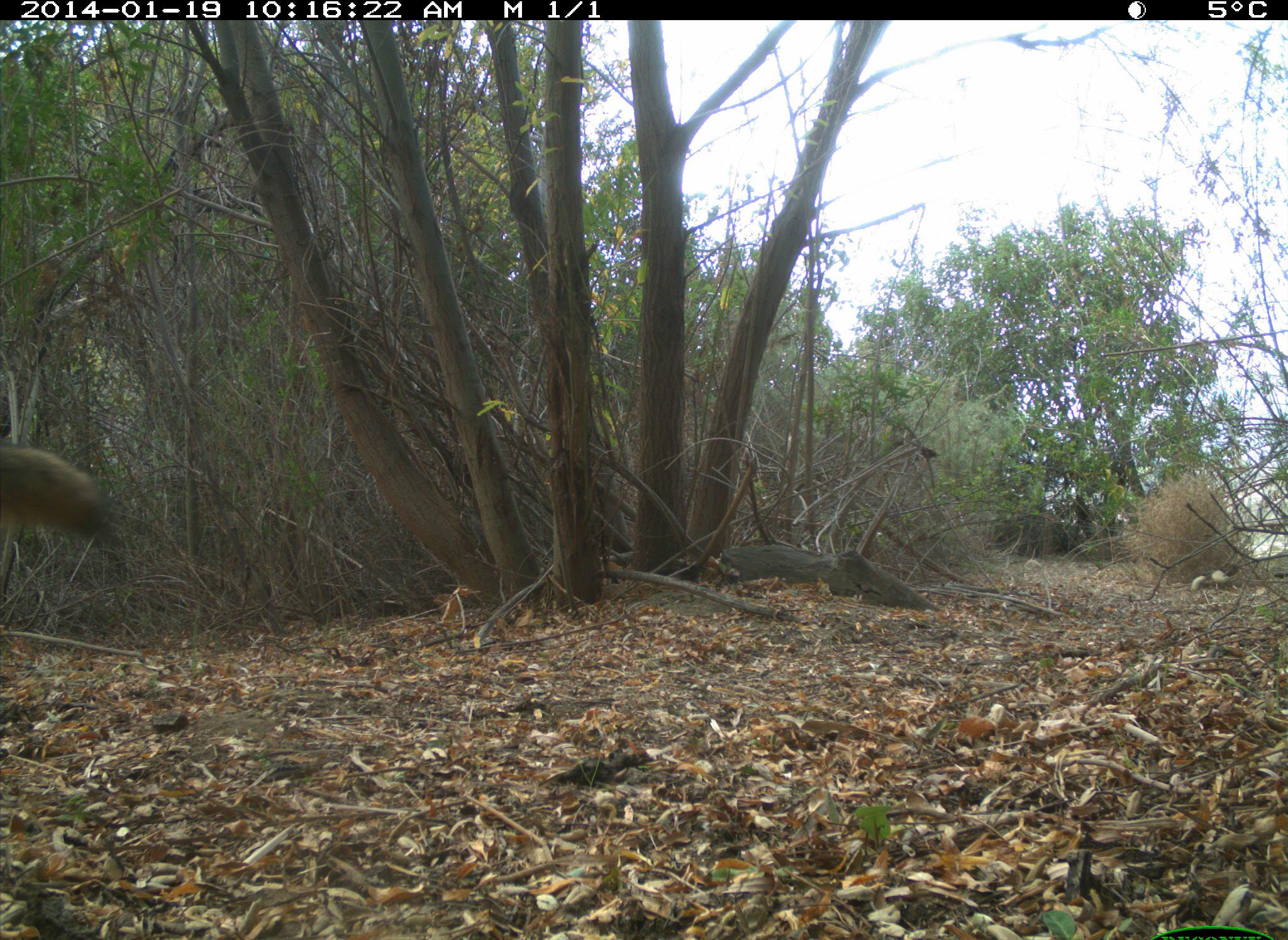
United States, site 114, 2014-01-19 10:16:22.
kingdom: Animalia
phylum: Chordata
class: Mammalia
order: Carnivora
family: Canidae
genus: Canis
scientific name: Canis latrans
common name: coyote